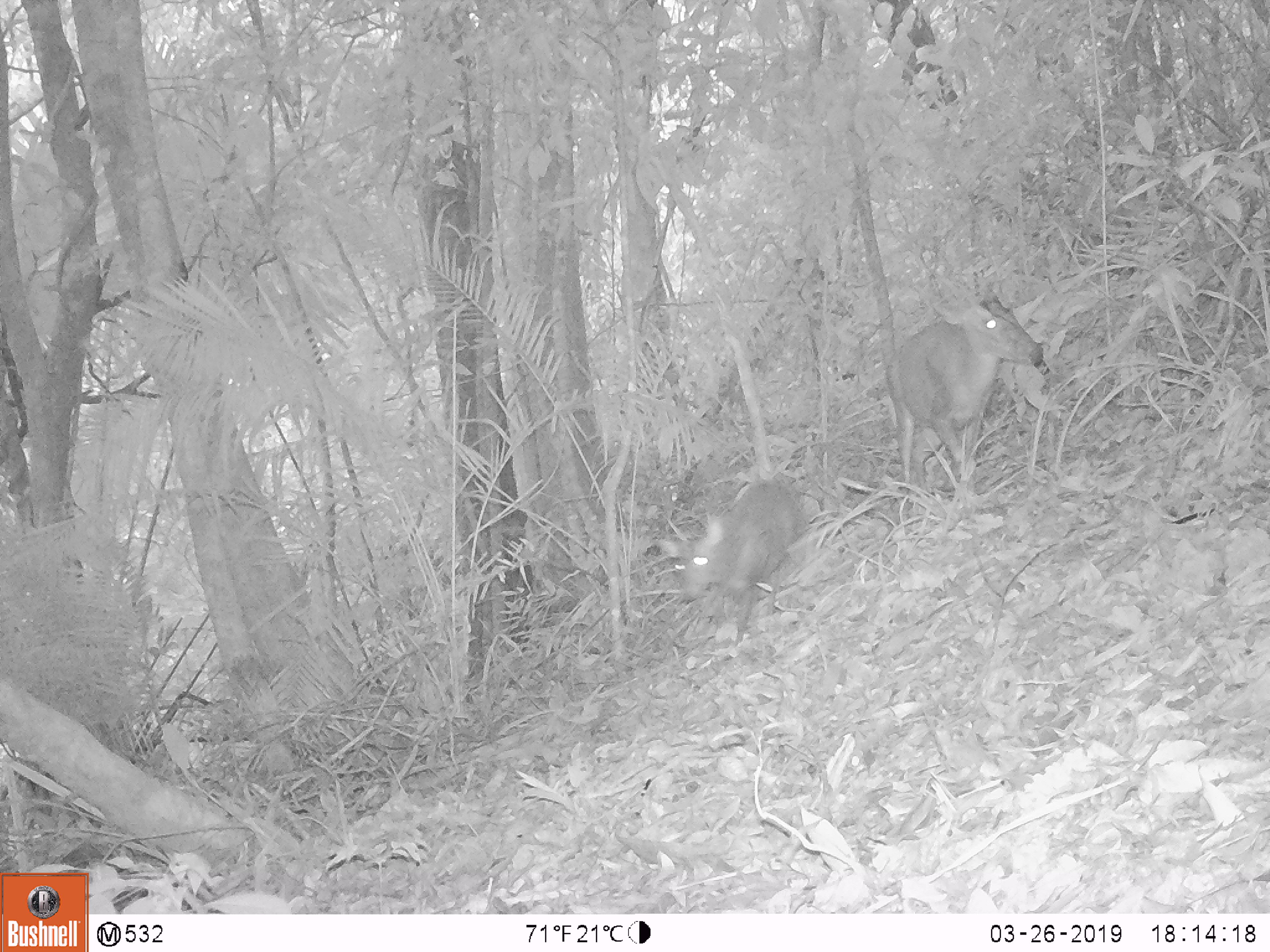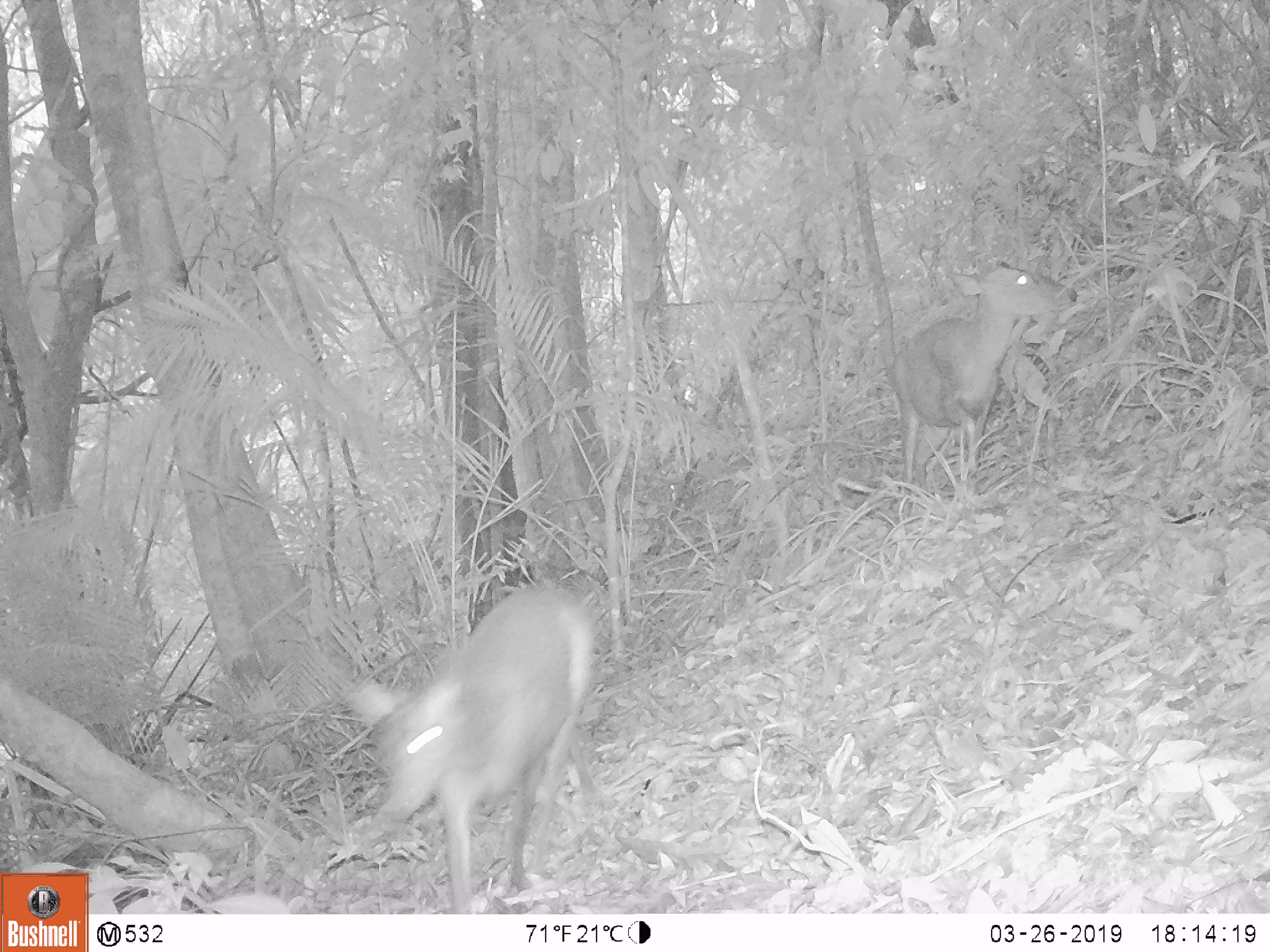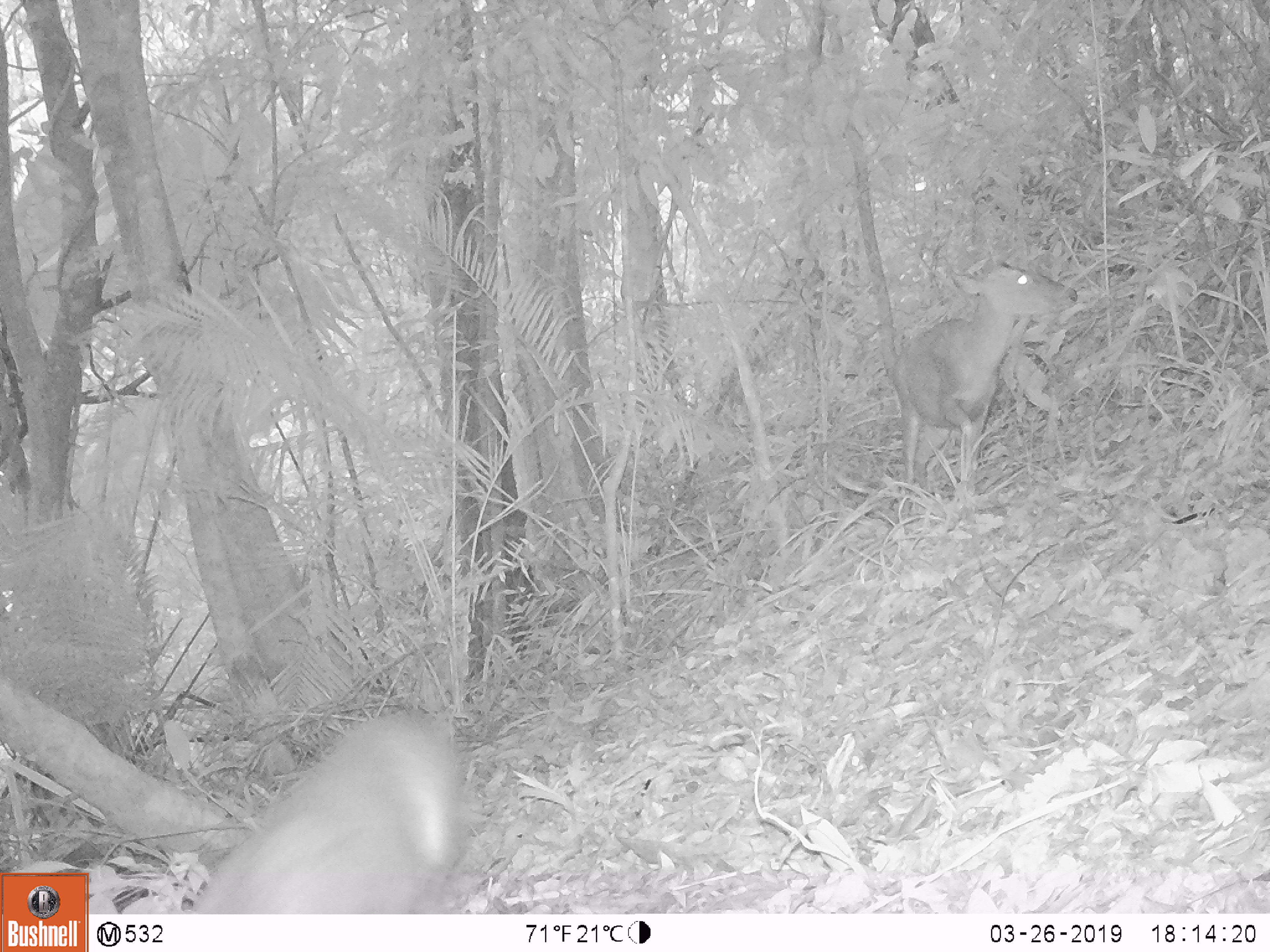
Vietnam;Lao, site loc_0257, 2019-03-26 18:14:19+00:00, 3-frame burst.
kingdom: Animalia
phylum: Chordata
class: Mammalia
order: Artiodactyla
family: Cervidae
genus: Muntiacus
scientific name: Muntiacus rooseveltorum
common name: roosevelt's muntjac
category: roosevelts muntjac group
Roosevelts muntjac group (roosevelt's muntjac) (Muntiacus rooseveltorum). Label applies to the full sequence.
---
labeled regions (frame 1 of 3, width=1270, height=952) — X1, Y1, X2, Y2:
roosevelts muntjac group: 882, 277, 1044, 500; 654, 480, 809, 650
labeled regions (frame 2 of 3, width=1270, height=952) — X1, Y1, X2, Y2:
roosevelts muntjac group: 345, 579, 598, 914; 886, 260, 1079, 502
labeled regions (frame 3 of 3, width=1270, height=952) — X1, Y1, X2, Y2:
roosevelts muntjac group: 184, 704, 478, 914; 881, 256, 1079, 502